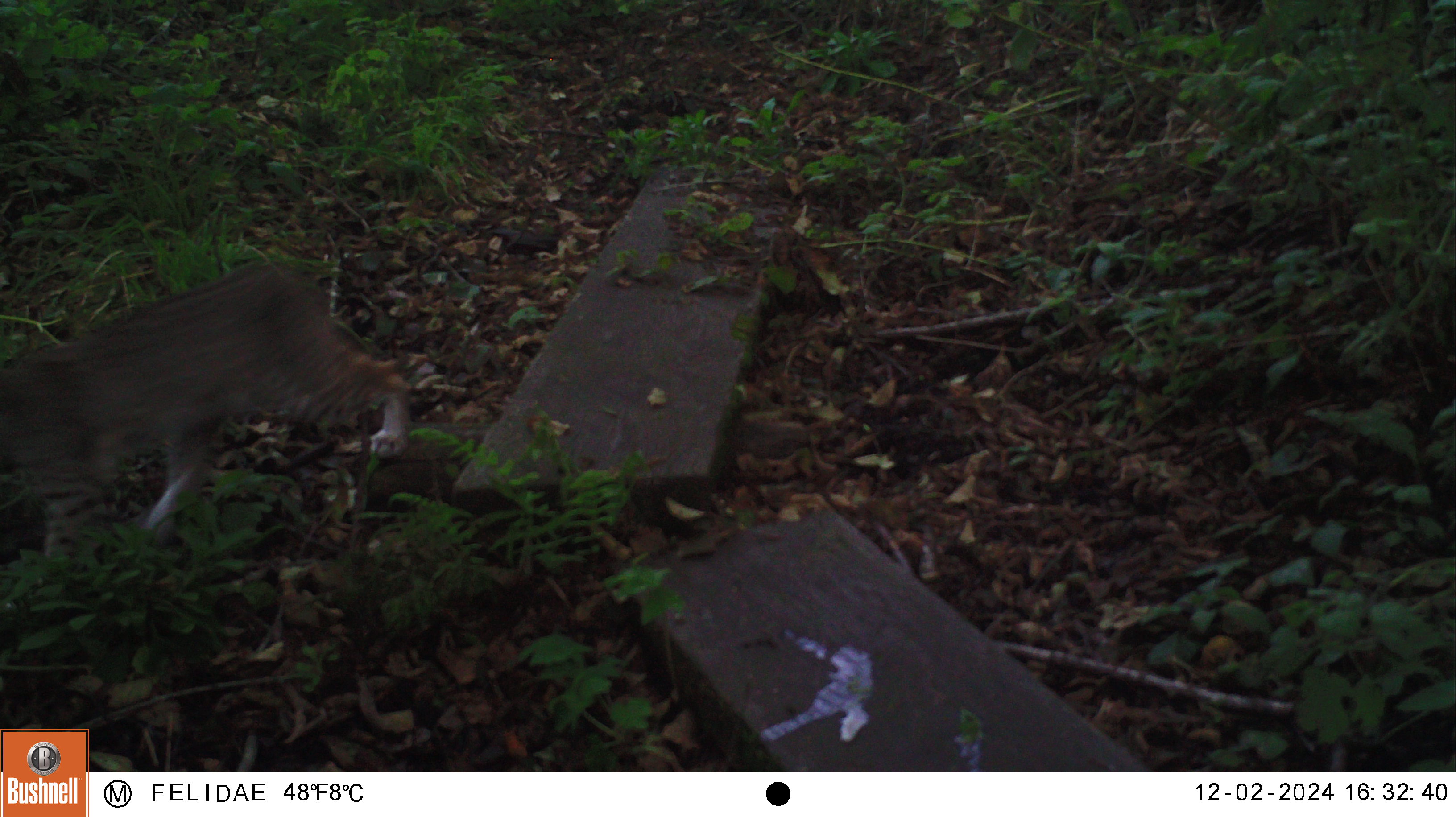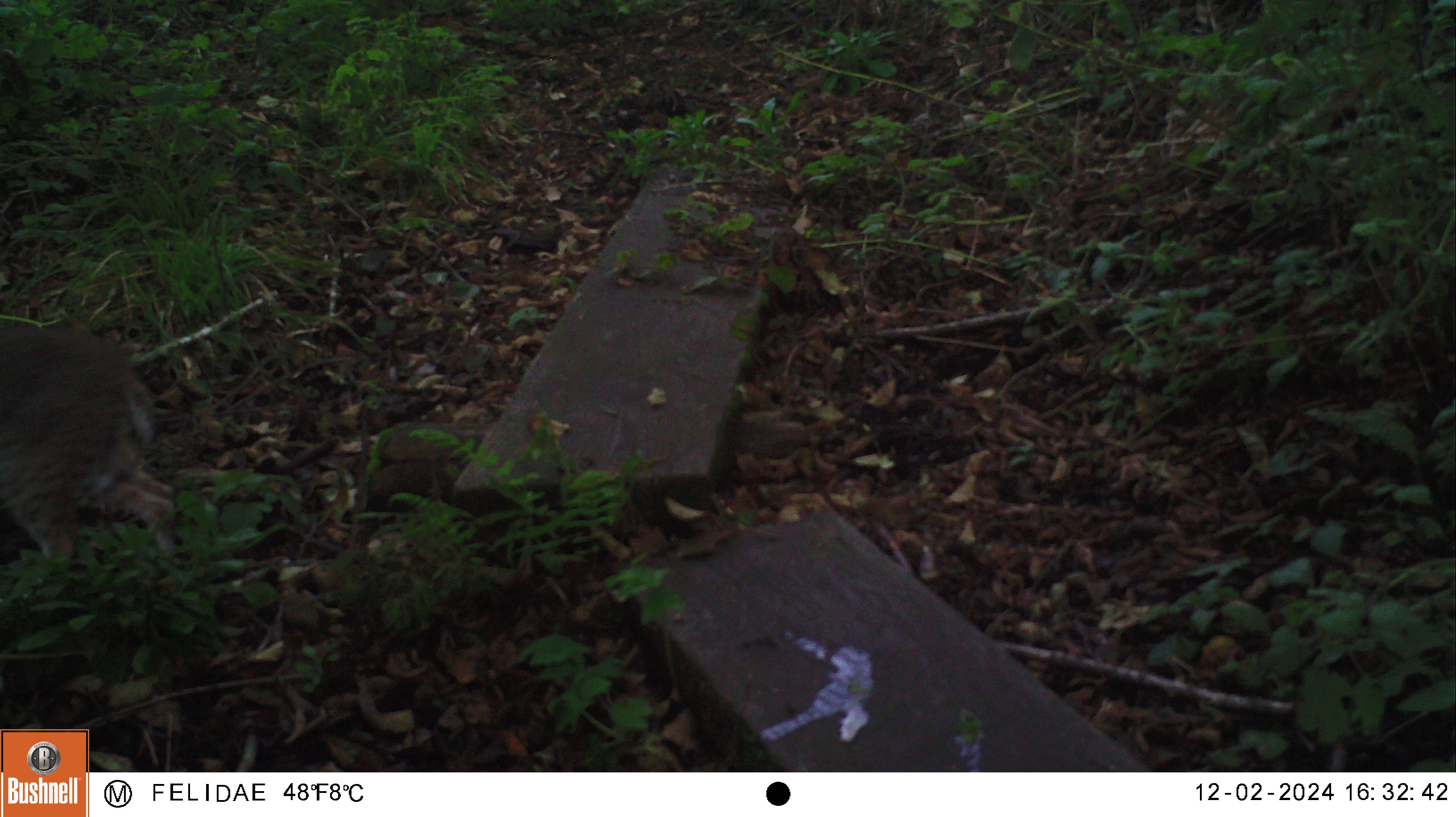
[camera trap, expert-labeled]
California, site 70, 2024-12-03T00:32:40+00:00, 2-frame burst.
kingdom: Animalia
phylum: Chordata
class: Mammalia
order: Carnivora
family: Felidae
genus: Lynx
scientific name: Lynx rufus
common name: bobcat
Bobcat (Lynx rufus).